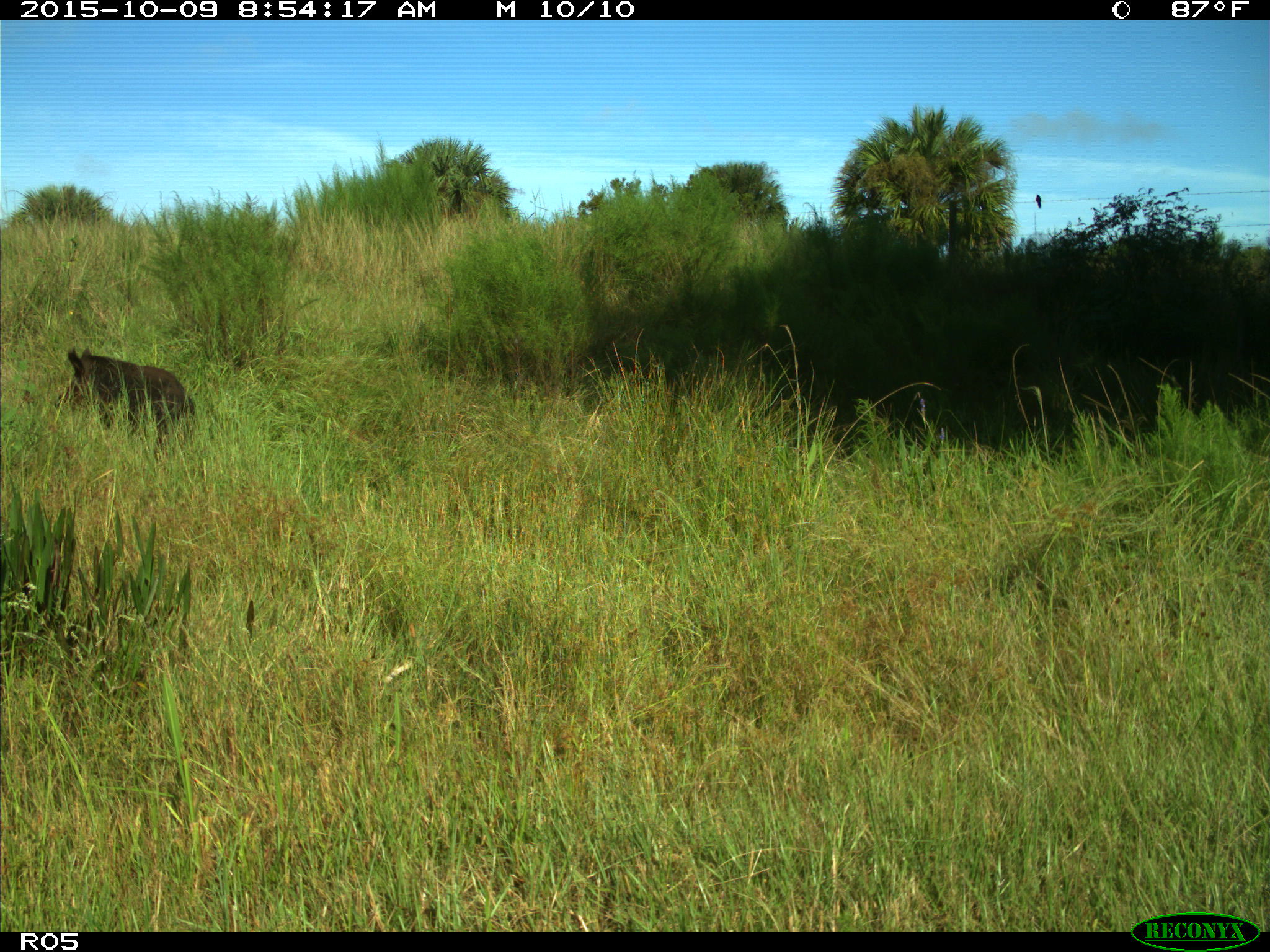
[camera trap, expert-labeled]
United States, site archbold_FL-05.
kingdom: Animalia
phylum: Chordata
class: Mammalia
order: Artiodactyla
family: Suidae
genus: Sus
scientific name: Sus scrofa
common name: wild boar